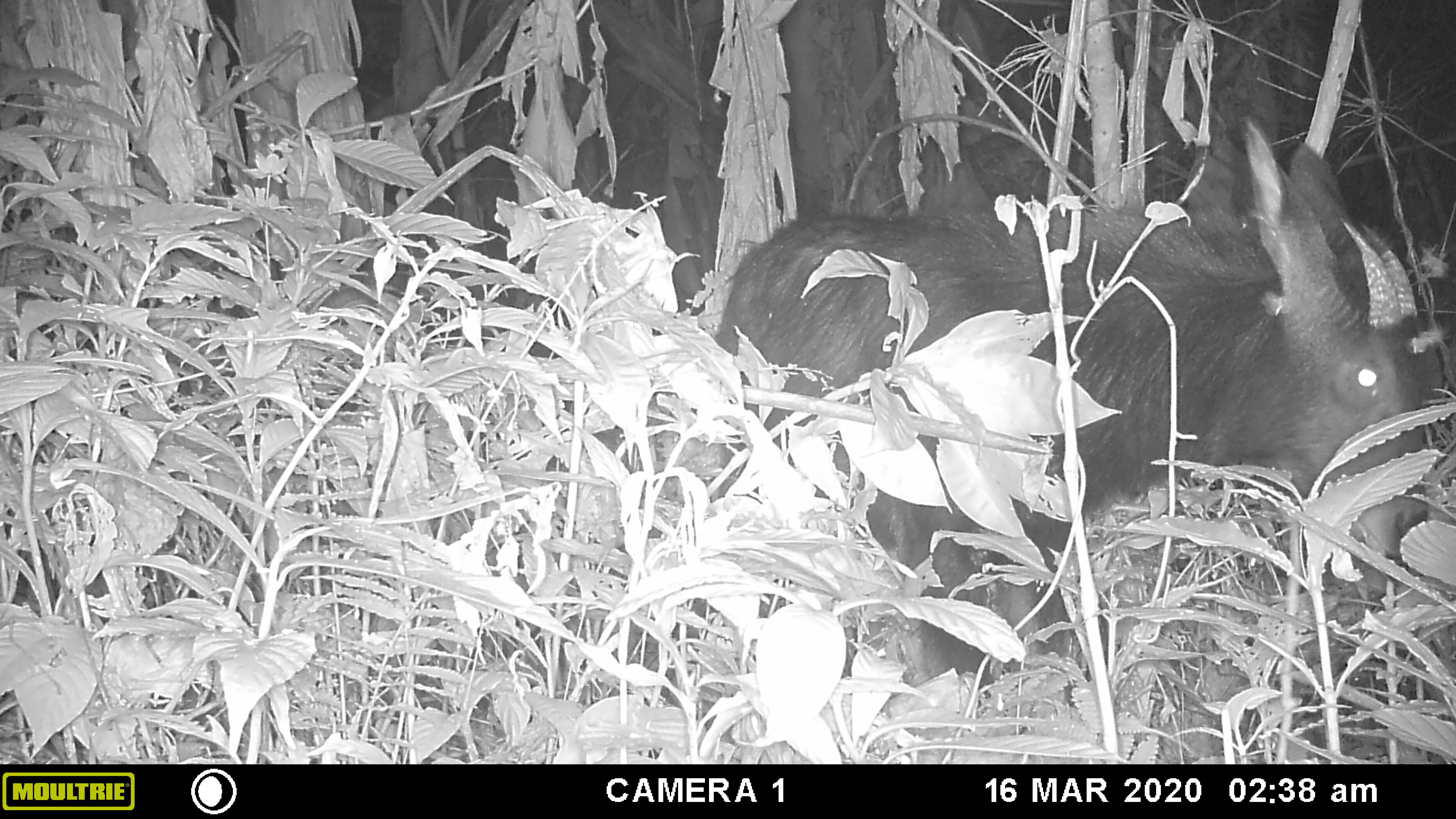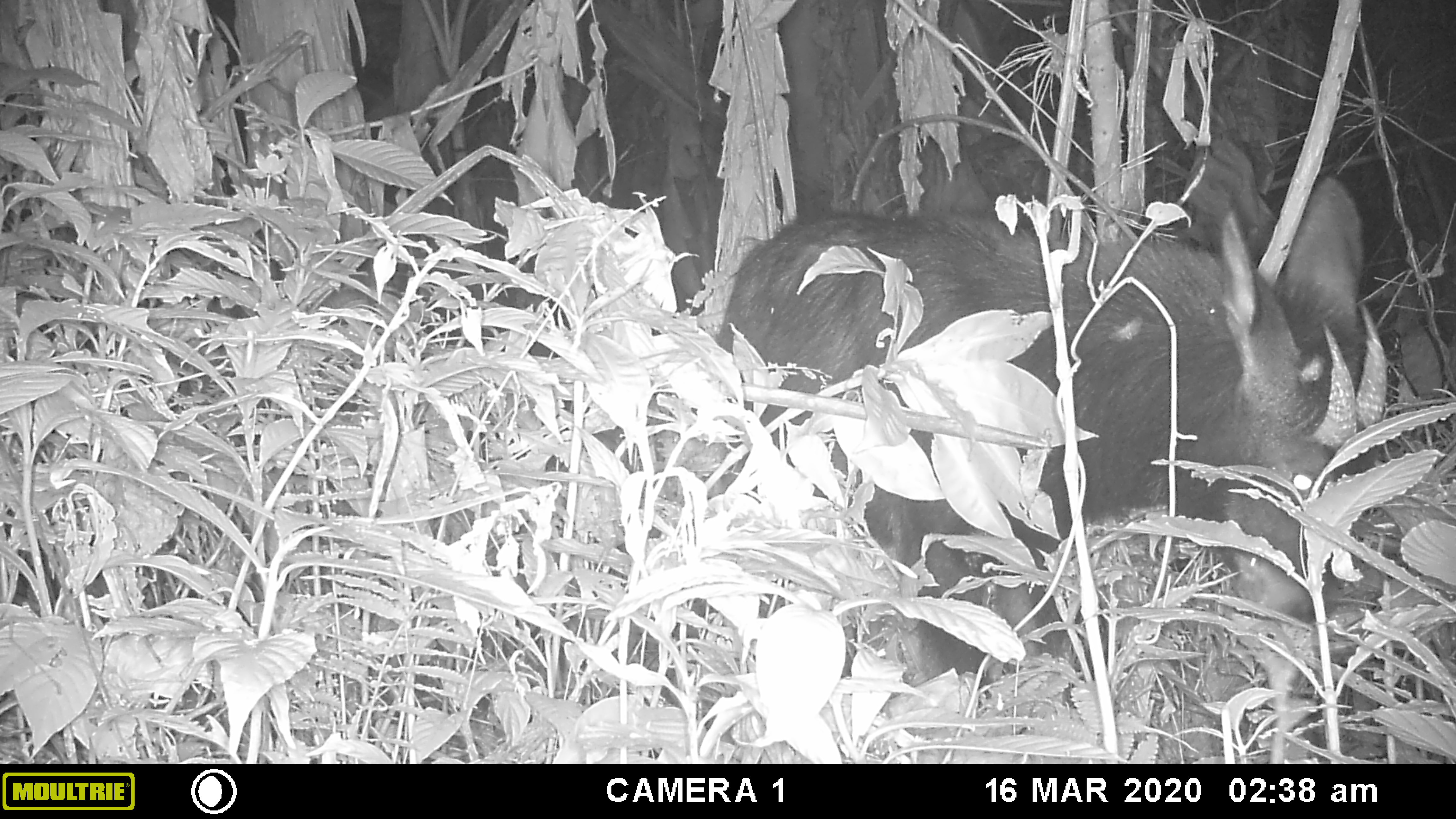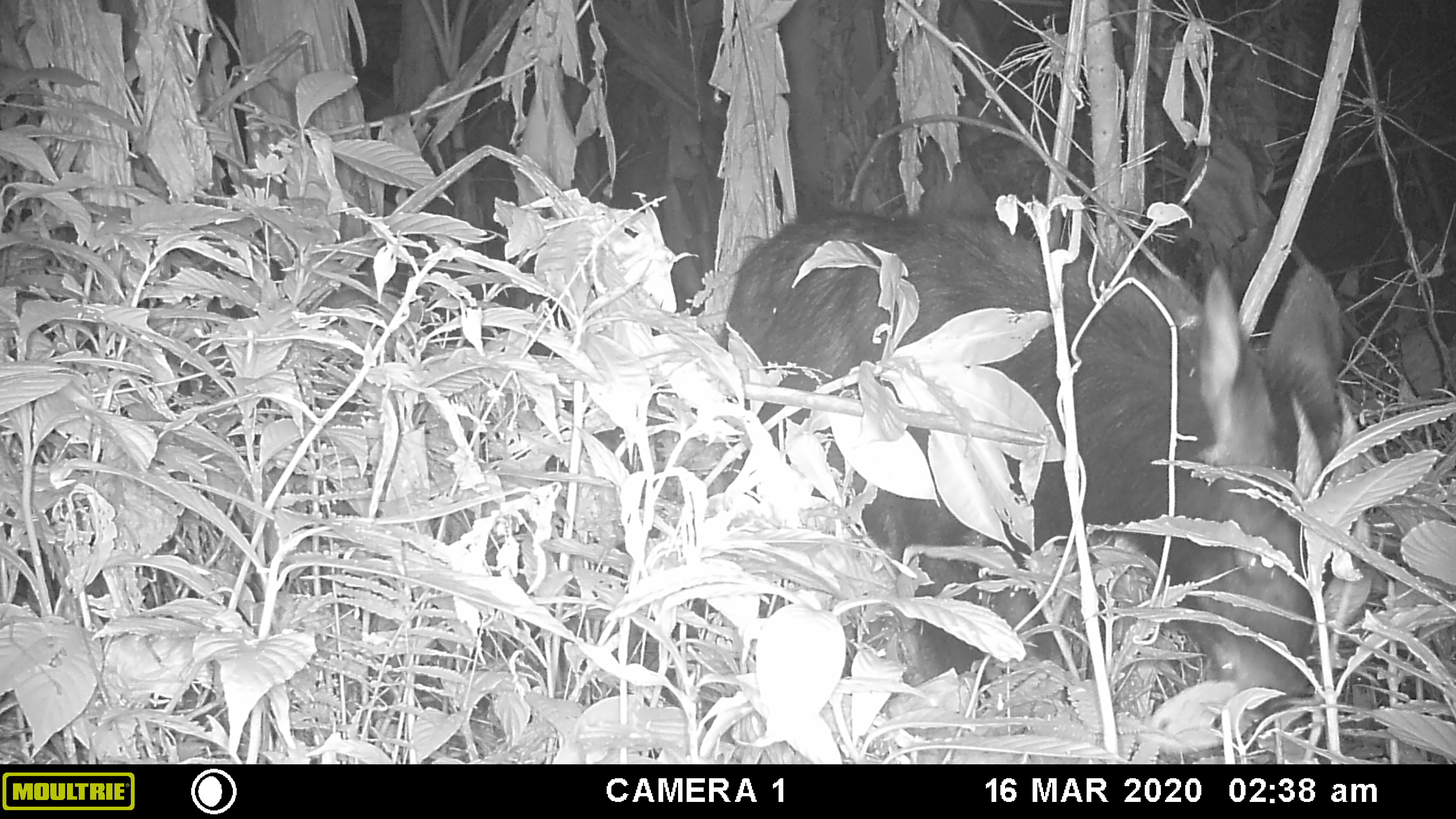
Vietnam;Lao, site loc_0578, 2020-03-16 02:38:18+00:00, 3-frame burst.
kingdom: Animalia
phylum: Chordata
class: Mammalia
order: Artiodactyla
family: Bovidae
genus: Capricornis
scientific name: Capricornis sumatraensis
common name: chinese serow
Chinese serow (Capricornis sumatraensis). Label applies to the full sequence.